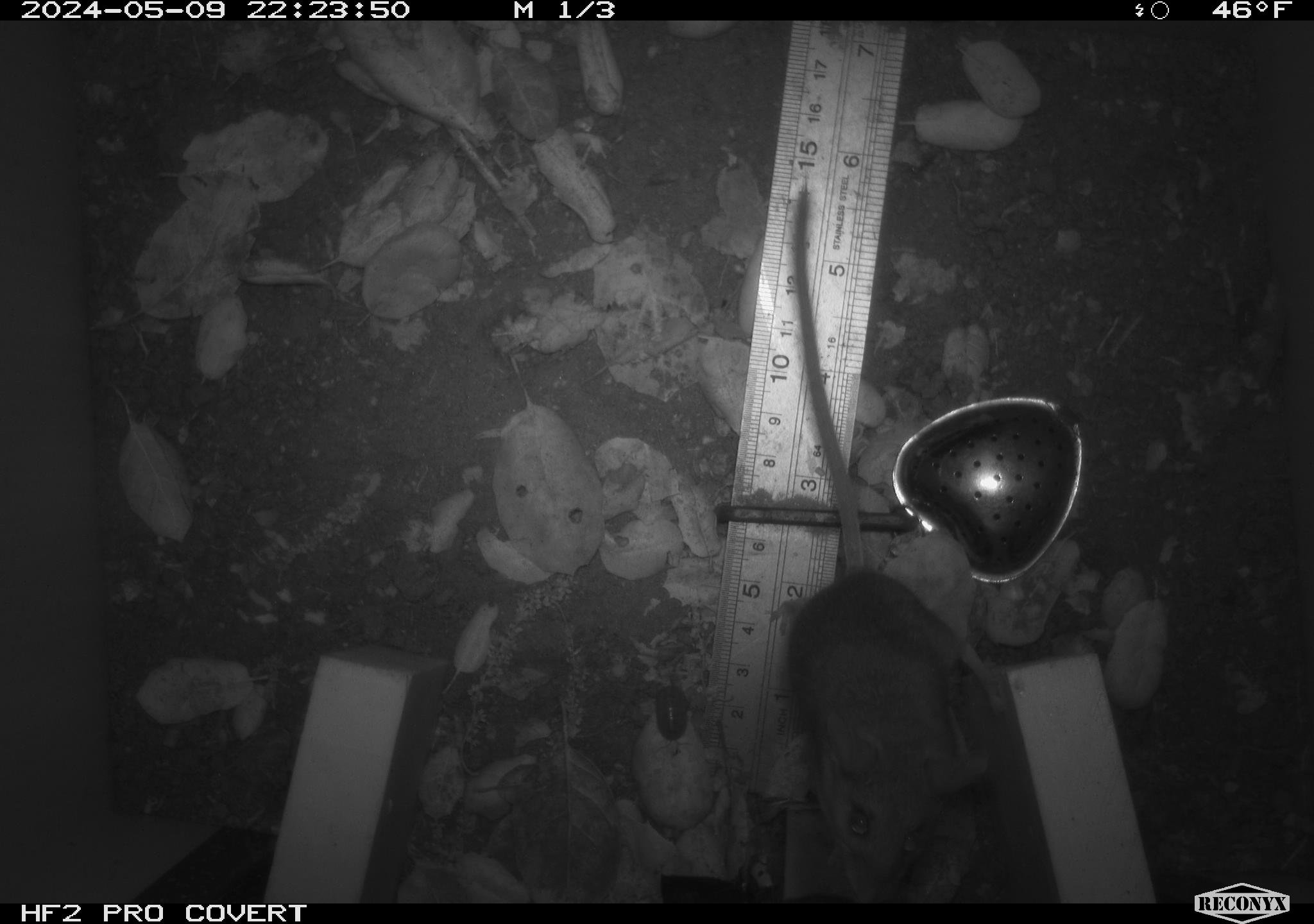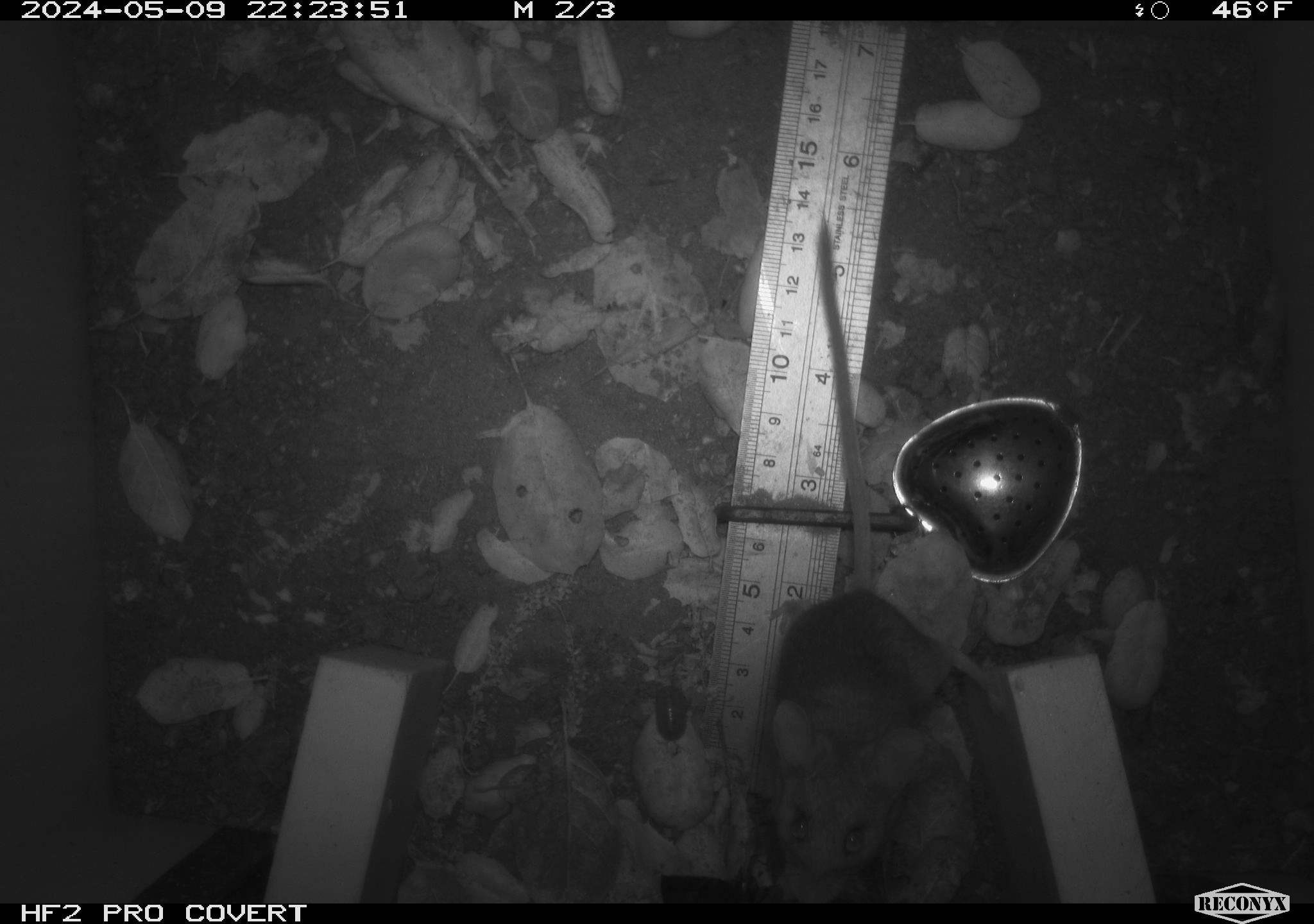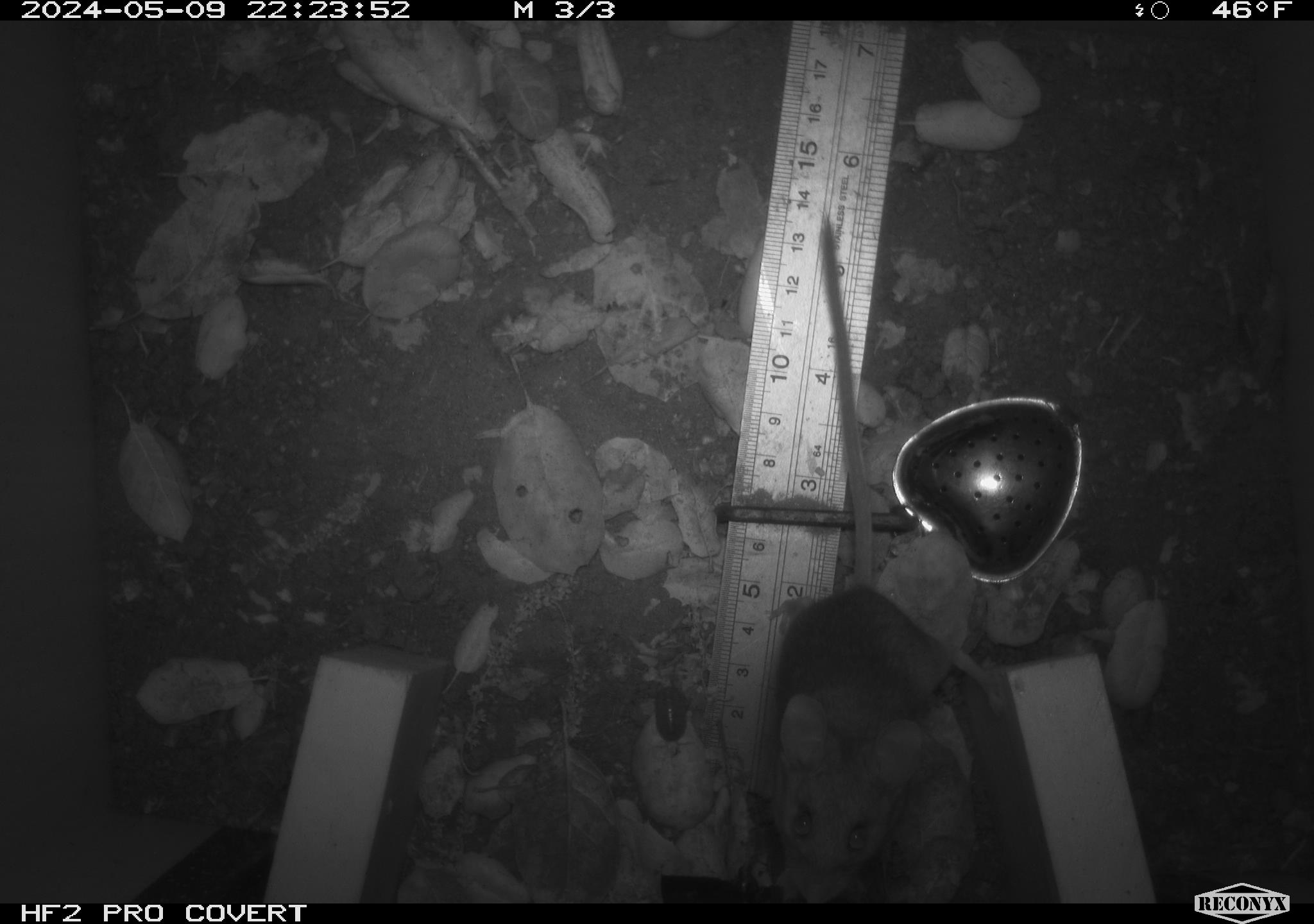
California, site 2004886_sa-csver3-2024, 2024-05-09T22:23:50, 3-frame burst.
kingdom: Animalia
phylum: Chordata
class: Mammalia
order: Rodentia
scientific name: Rodentia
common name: rodent